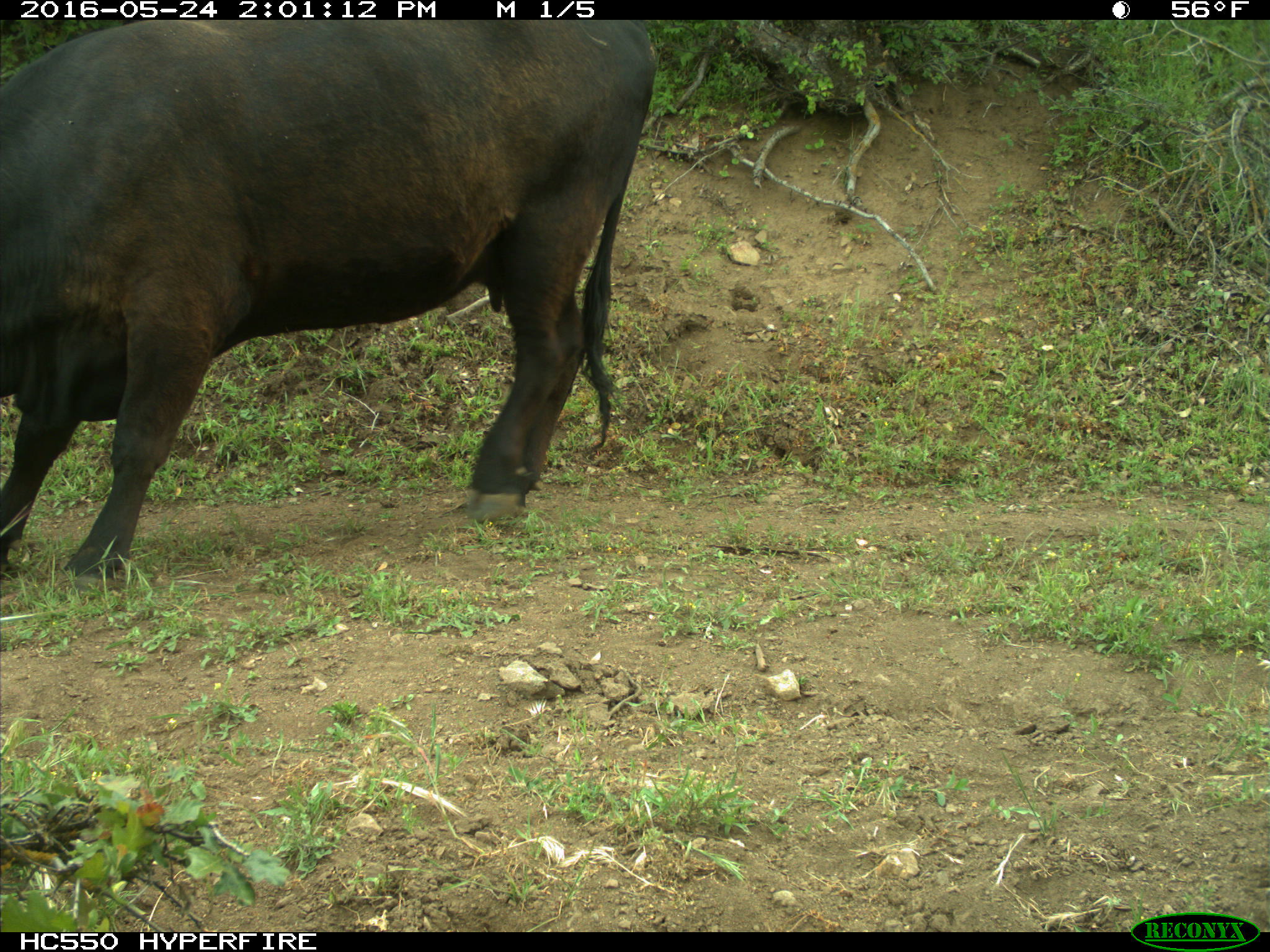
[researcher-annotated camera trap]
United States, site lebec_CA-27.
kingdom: Animalia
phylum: Chordata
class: Mammalia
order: Artiodactyla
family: Bovidae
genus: Bos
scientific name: Bos taurus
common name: domestic cow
Bos taurus (domestic cow).